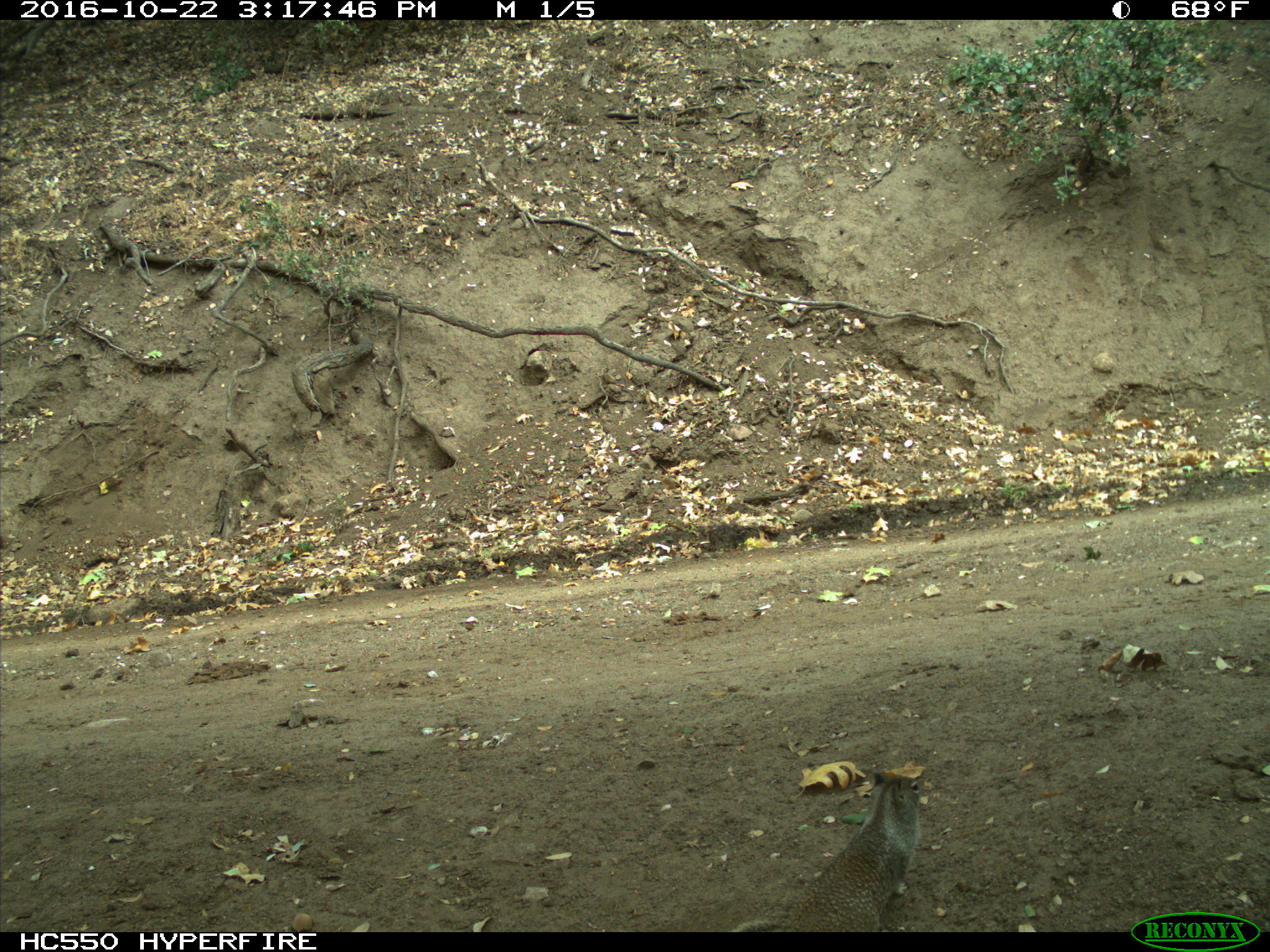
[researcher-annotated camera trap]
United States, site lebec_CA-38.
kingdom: Animalia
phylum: Chordata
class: Mammalia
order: Rodentia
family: Sciuridae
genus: Otospermophilus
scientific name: Otospermophilus beecheyi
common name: california ground squirrel